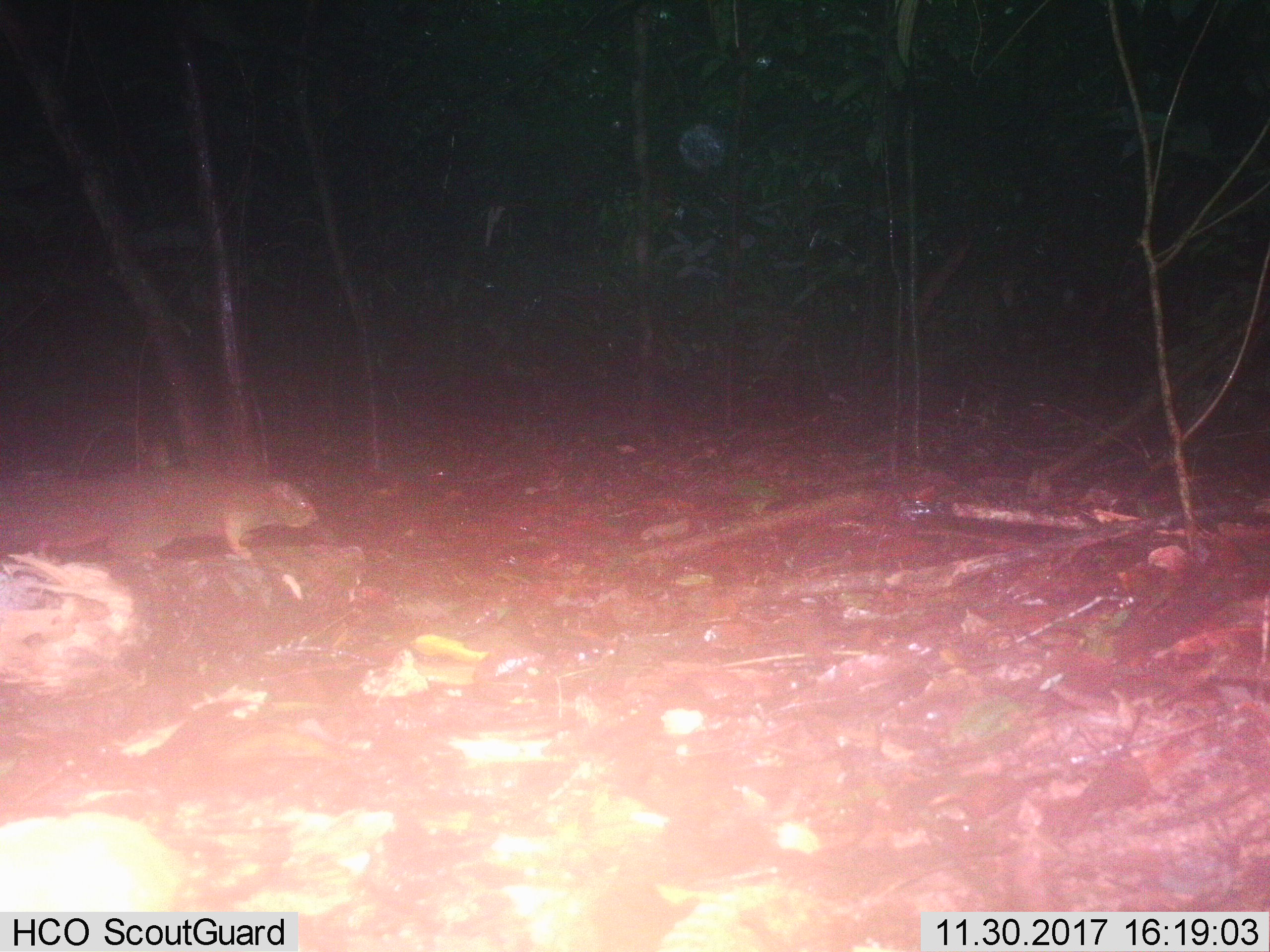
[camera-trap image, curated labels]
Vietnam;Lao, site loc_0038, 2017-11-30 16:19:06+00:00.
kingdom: Animalia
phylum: Chordata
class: Mammalia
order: Rodentia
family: Sciuridae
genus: Dremomys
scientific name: Dremomys rufigenis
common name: red-cheeked squirrel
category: red cheeked squirrel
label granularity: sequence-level